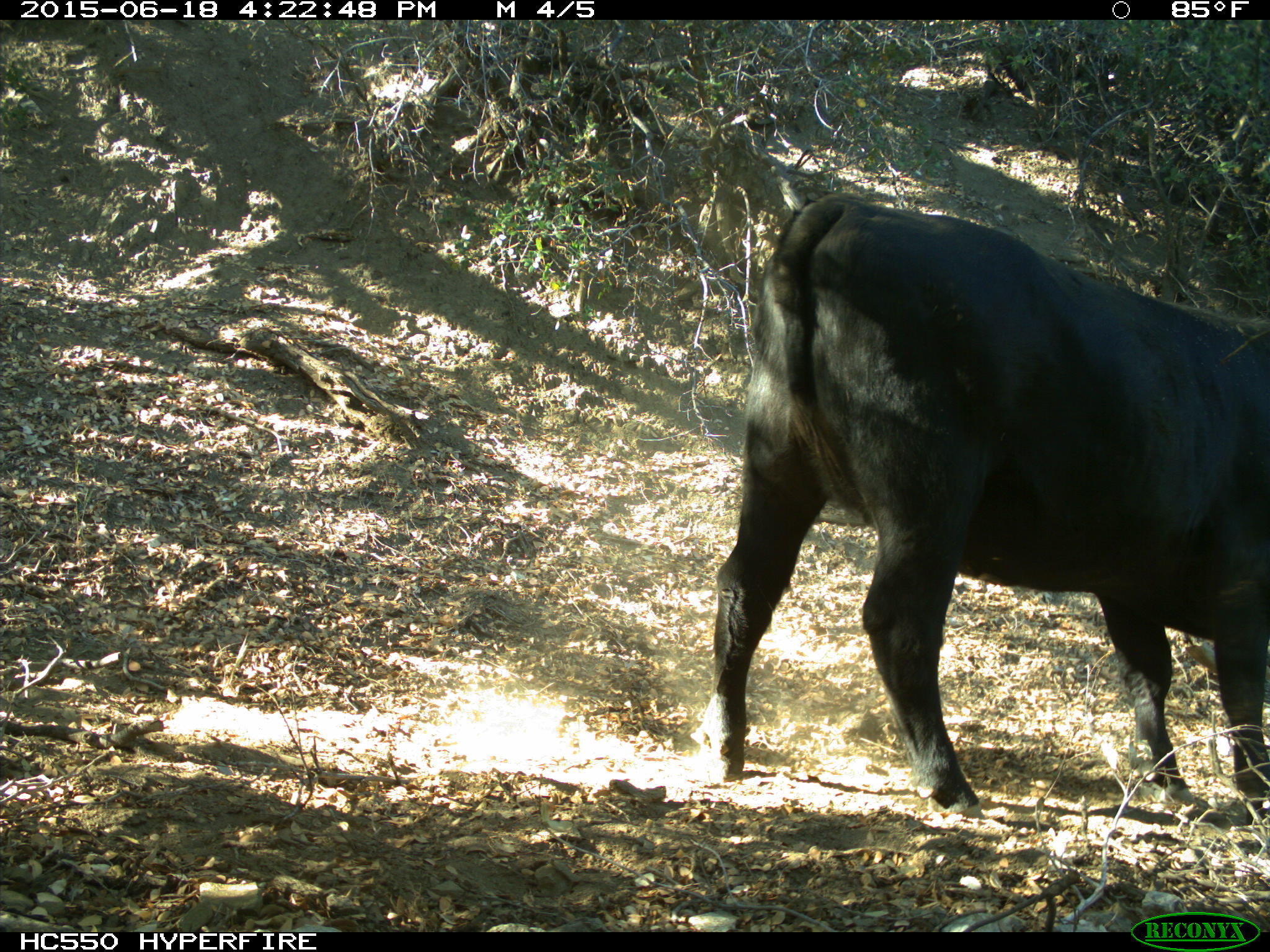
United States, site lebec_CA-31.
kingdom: Animalia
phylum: Chordata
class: Mammalia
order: Artiodactyla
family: Bovidae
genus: Bos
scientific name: Bos taurus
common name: domestic cow